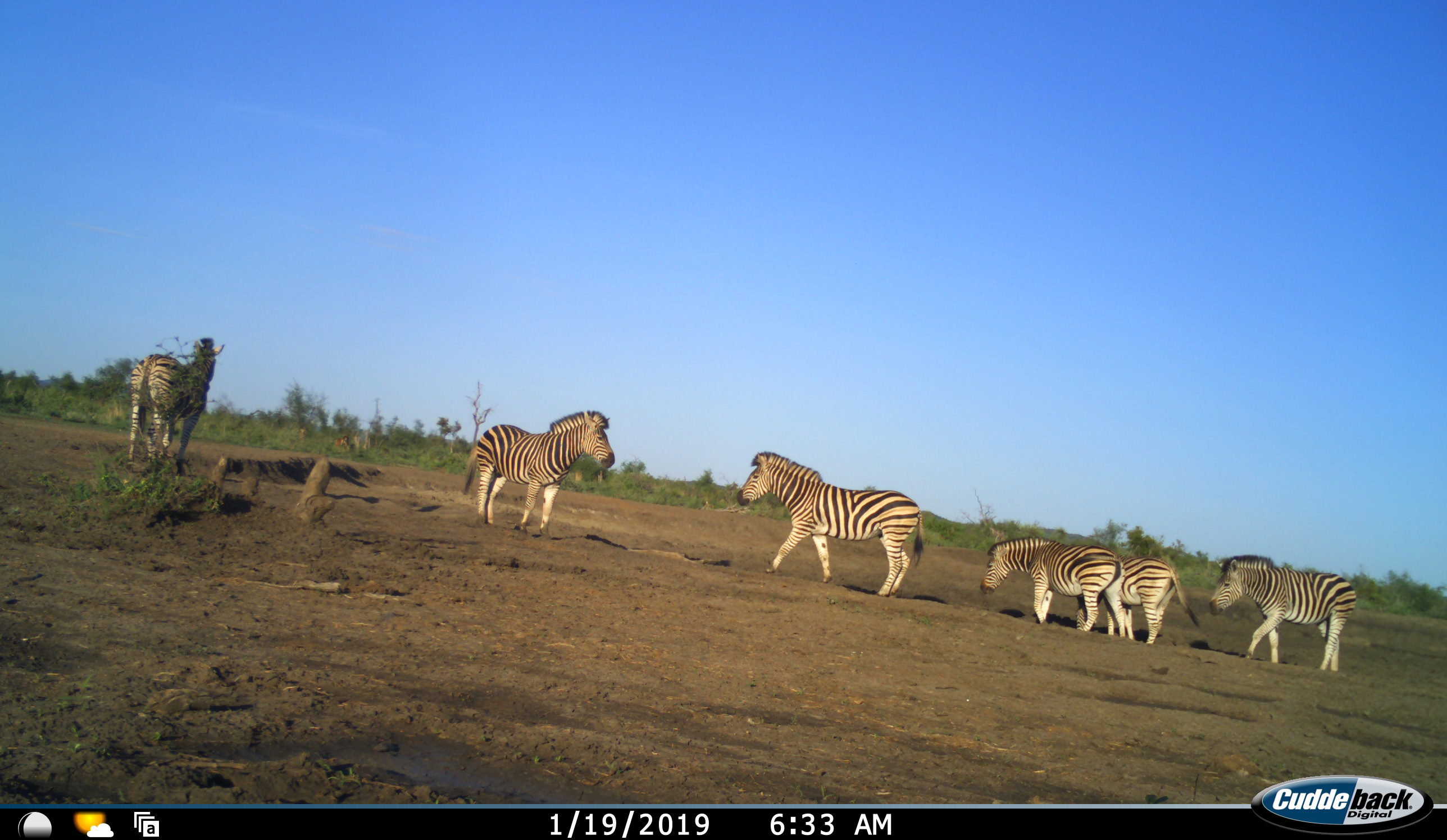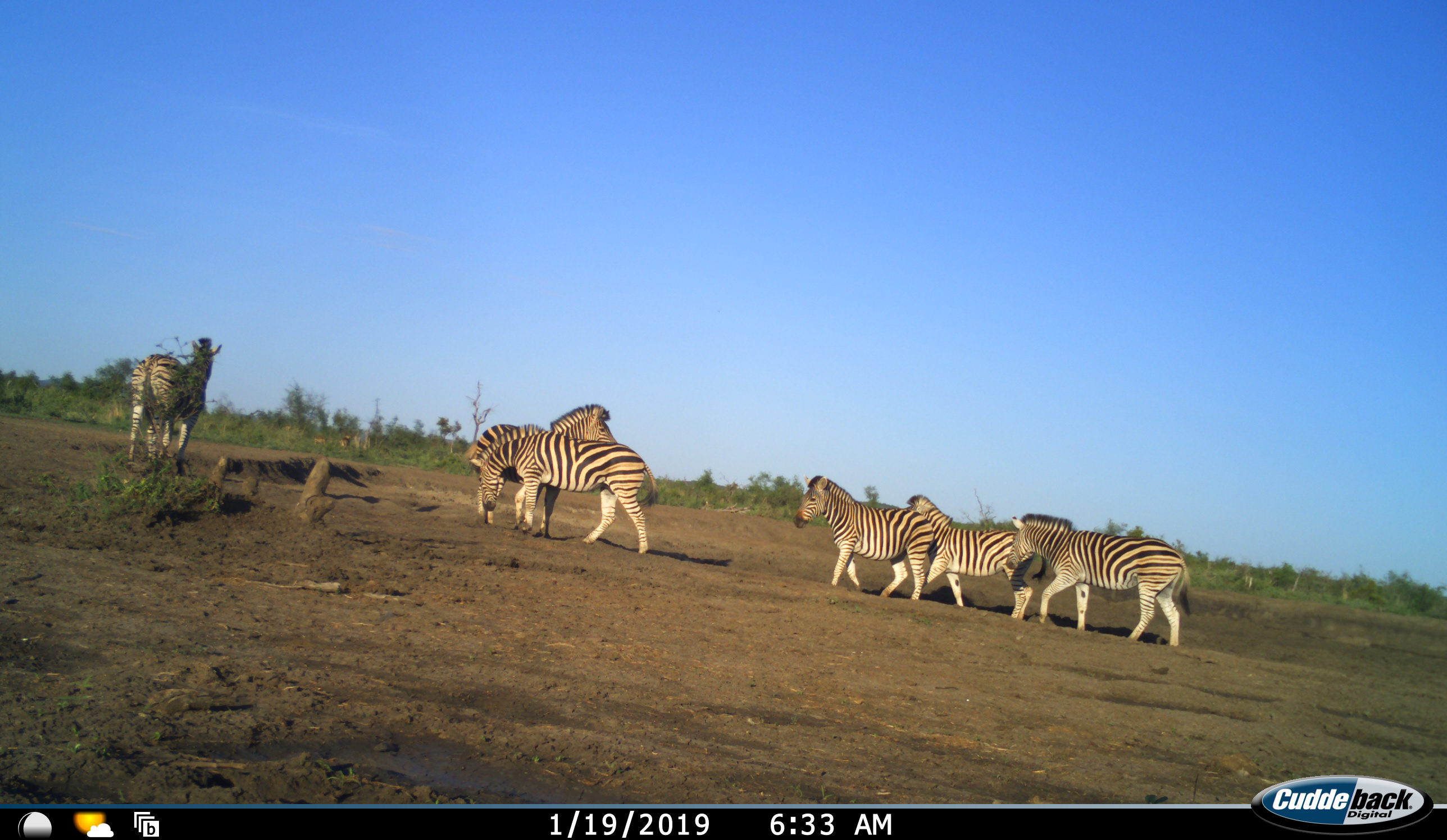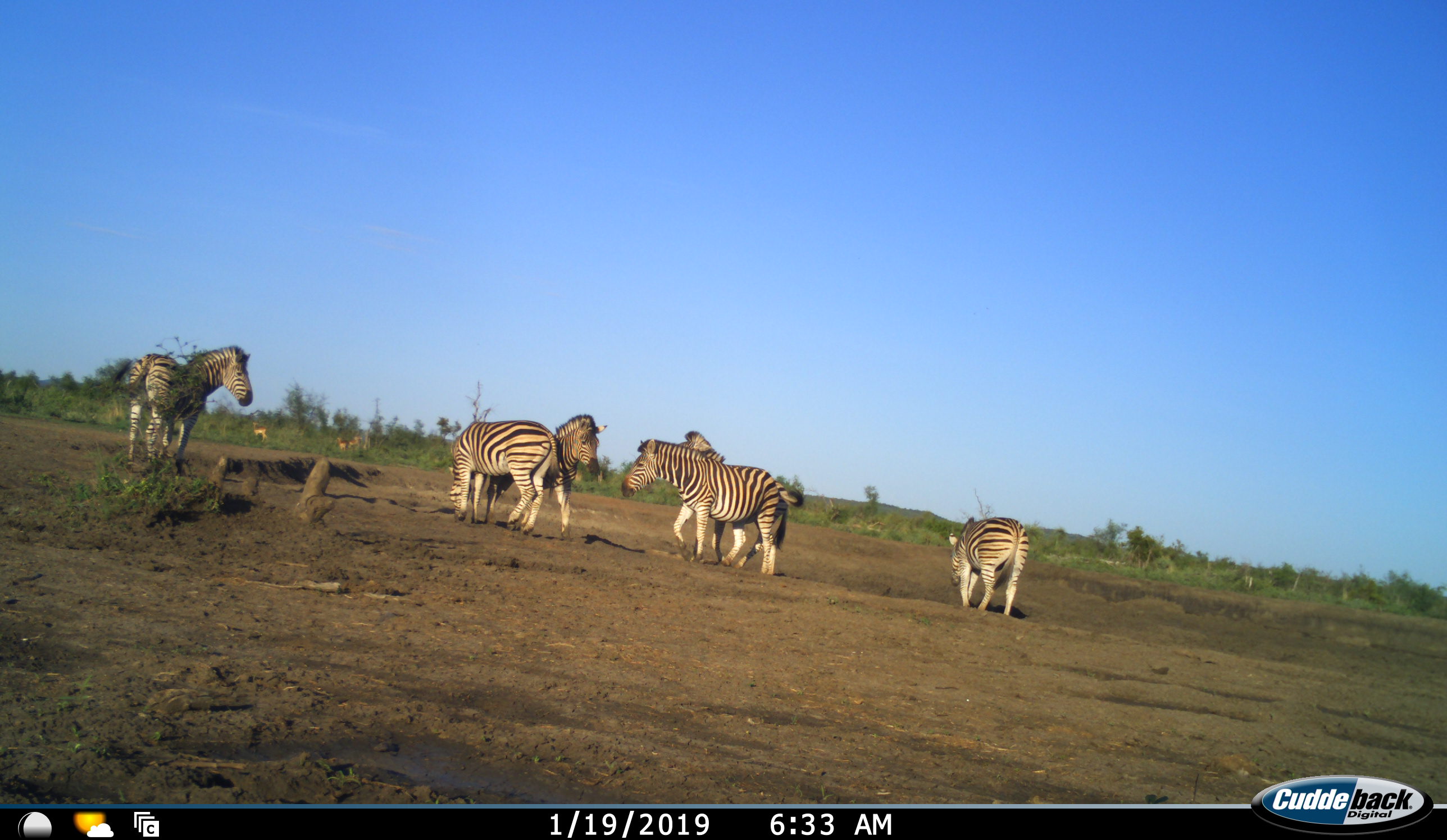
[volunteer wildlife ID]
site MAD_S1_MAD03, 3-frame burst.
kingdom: Animalia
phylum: Chordata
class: Mammalia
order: Perissodactyla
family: Equidae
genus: Equus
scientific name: Equus quagga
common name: plains zebra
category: zebraplains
Zebraplains (plains zebra) (Equus quagga), count 6. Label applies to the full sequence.